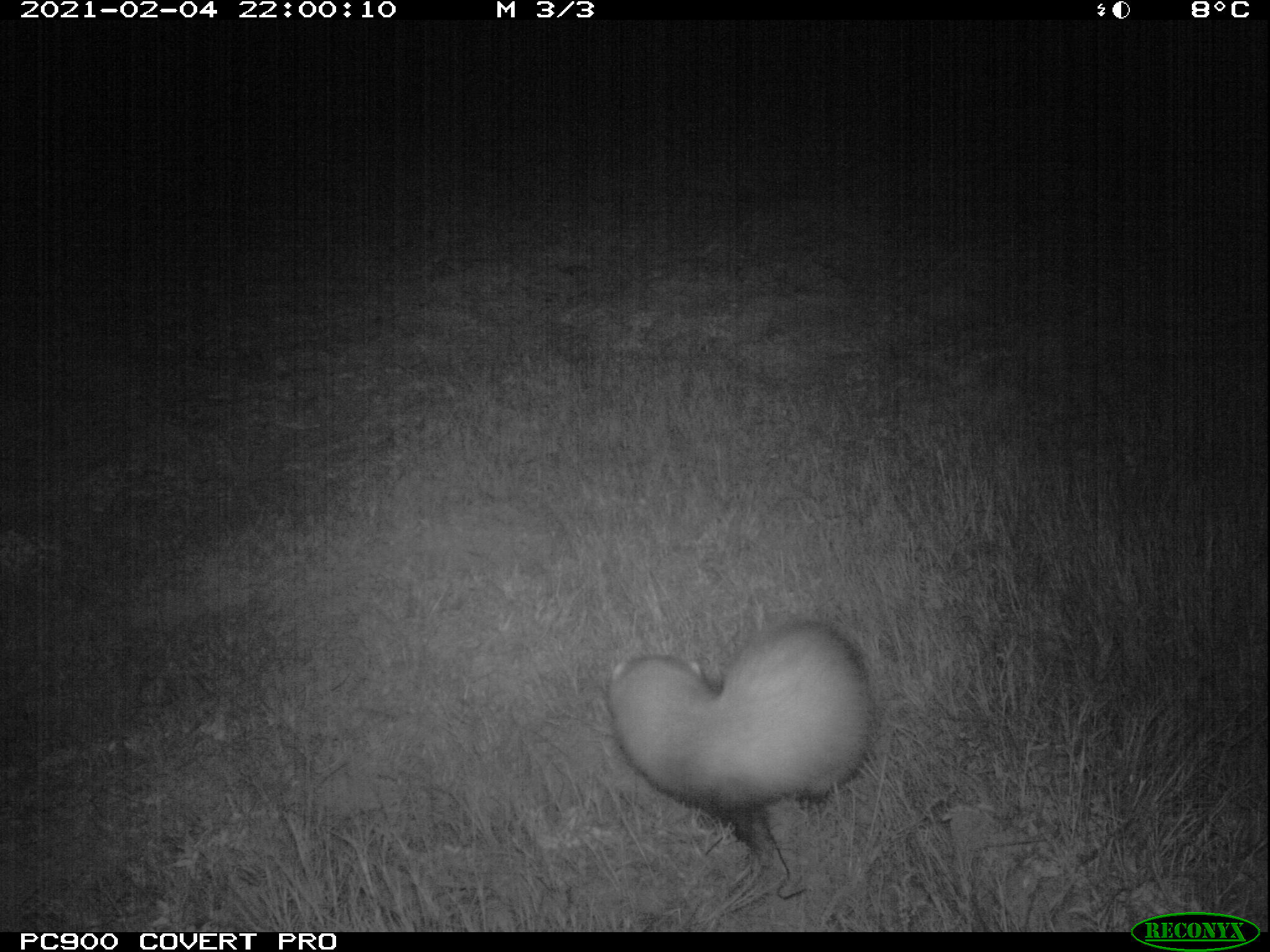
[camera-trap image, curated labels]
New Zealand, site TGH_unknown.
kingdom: Animalia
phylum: Chordata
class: Mammalia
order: Carnivora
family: Mustelidae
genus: Mustela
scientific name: Mustela furo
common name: ferret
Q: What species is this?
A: Ferret (Mustela furo).